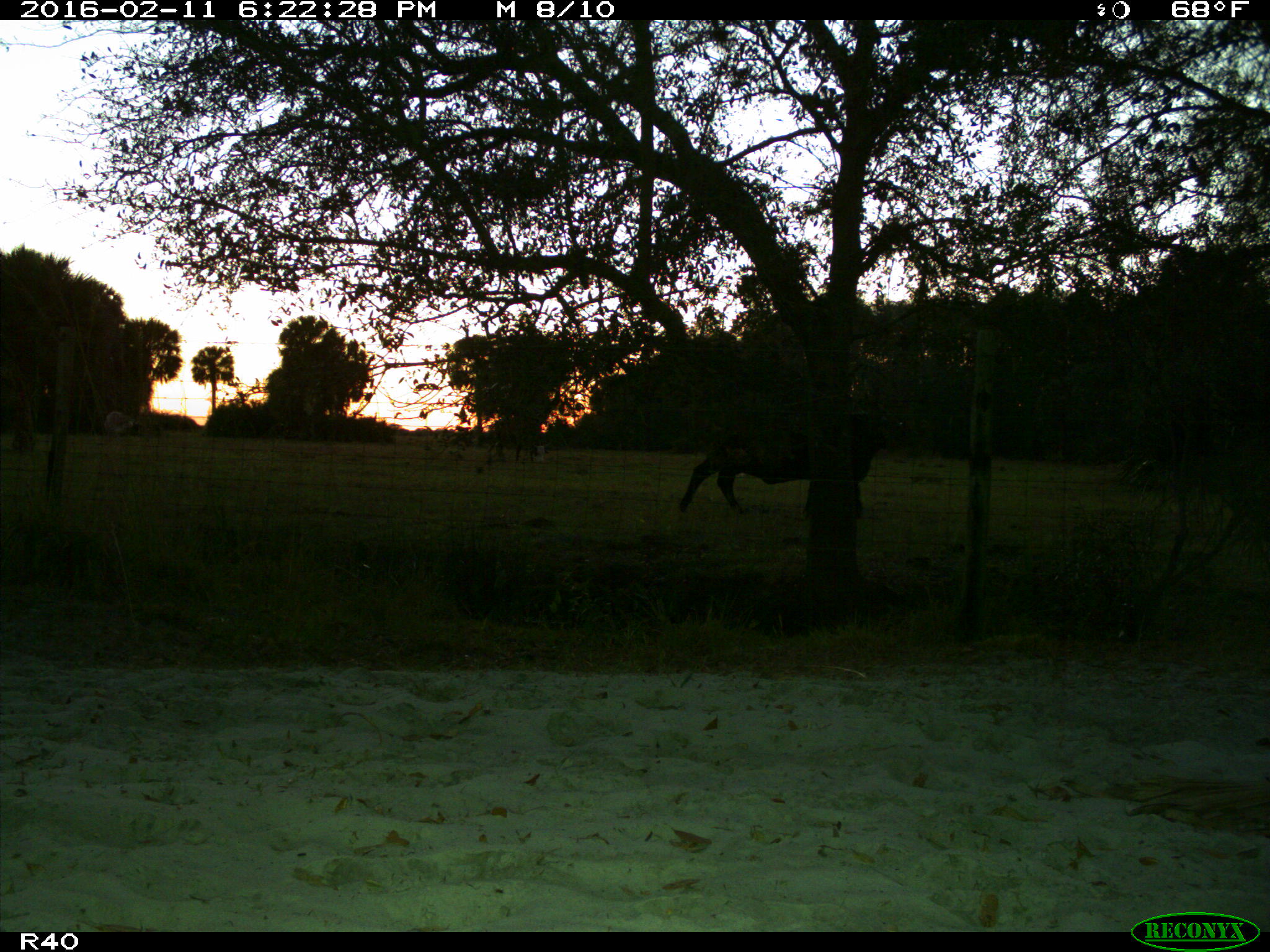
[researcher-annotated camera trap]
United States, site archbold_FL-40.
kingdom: Animalia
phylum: Chordata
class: Mammalia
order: Artiodactyla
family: Bovidae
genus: Bos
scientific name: Bos taurus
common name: domestic cow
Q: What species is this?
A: Bos taurus (domestic cow).